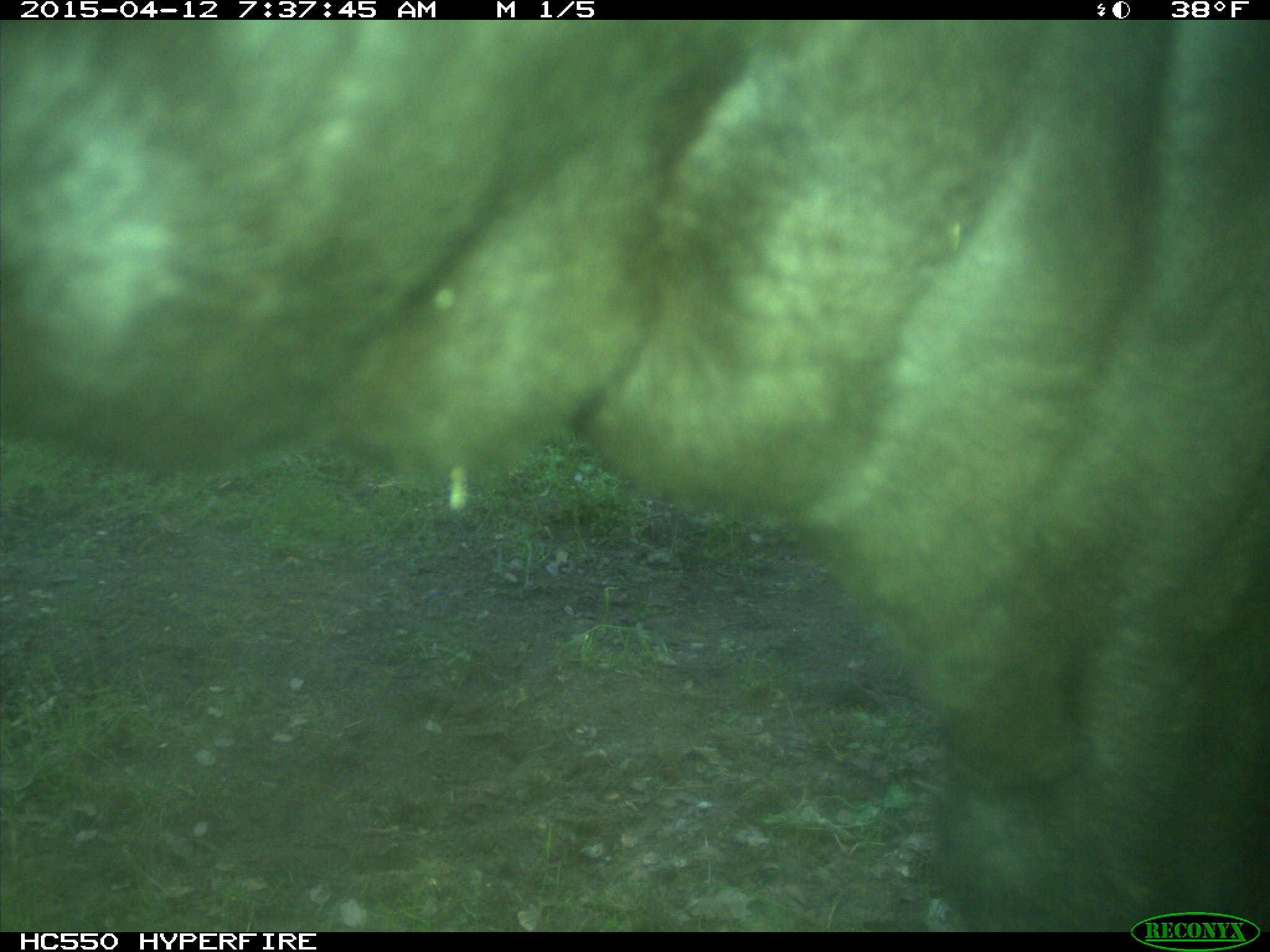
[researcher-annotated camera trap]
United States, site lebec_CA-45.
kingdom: Animalia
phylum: Chordata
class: Mammalia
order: Artiodactyla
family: Bovidae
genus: Bos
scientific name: Bos taurus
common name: domestic cow